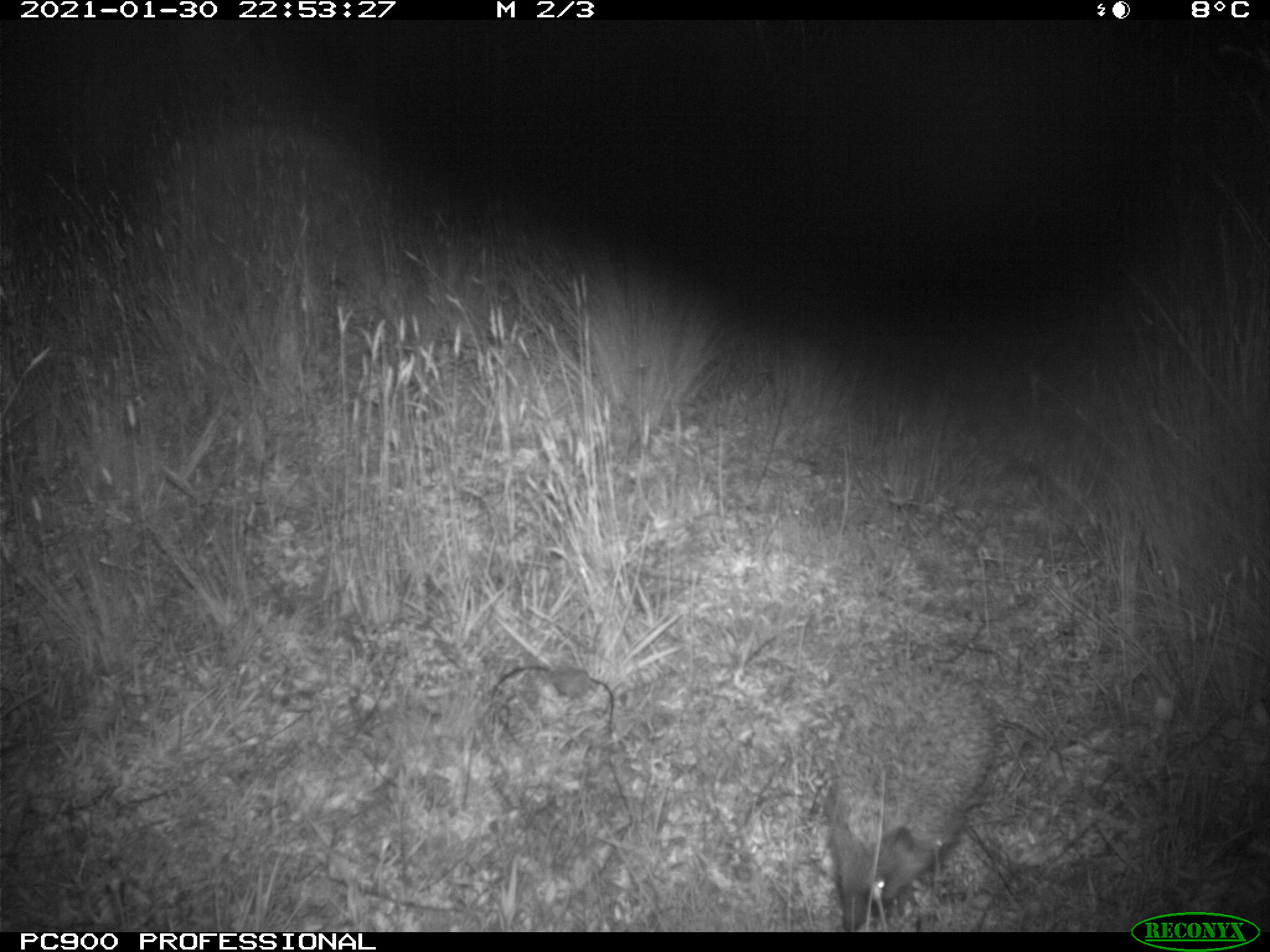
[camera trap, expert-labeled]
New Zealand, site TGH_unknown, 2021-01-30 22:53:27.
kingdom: Animalia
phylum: Chordata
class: Mammalia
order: Eulipotyphla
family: Erinaceidae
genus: Erinaceus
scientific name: Erinaceus europaeus europaeus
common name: european hedgehog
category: hedgehog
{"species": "hedgehog (european hedgehog) (Erinaceus europaeus europaeus)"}